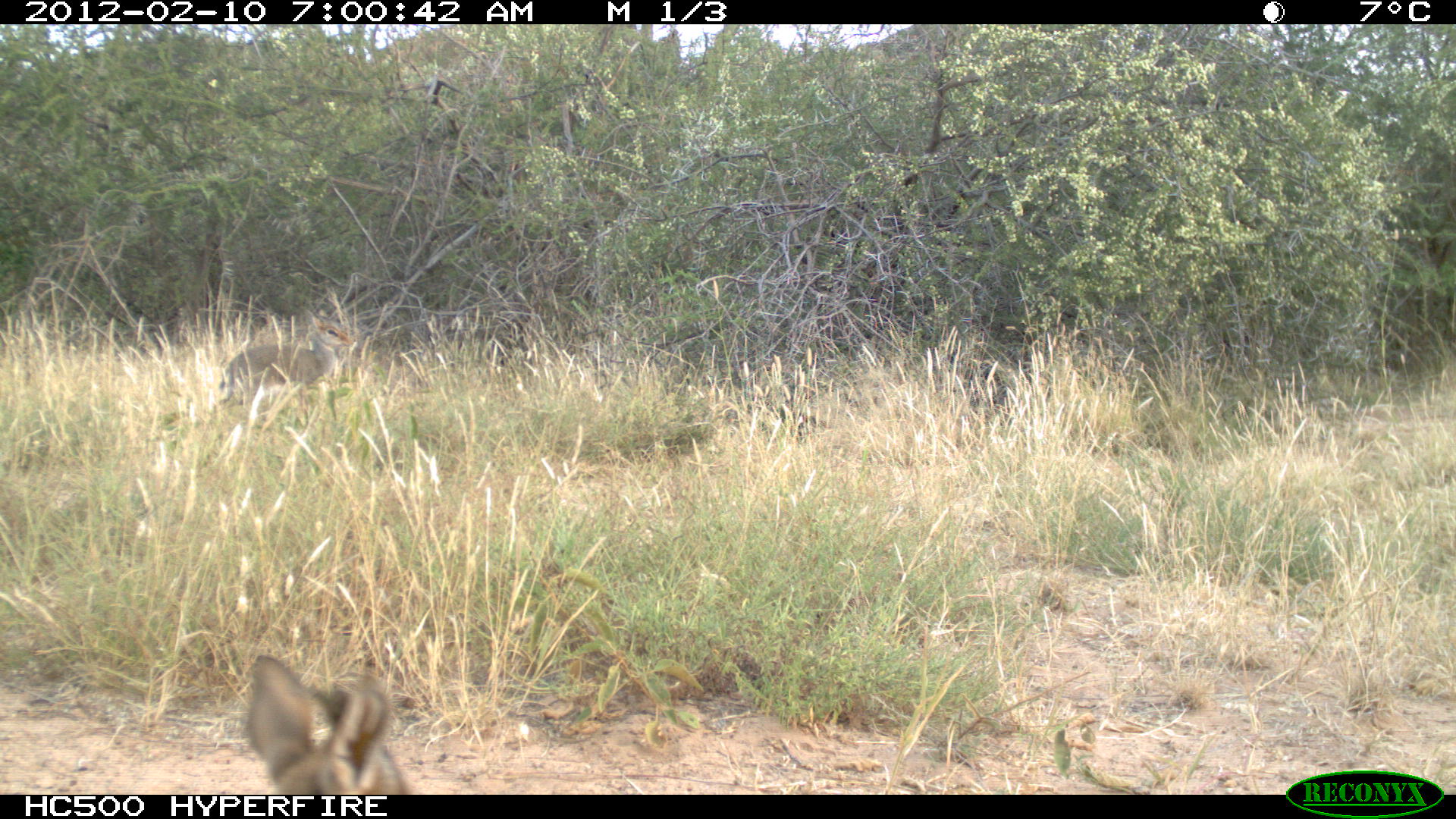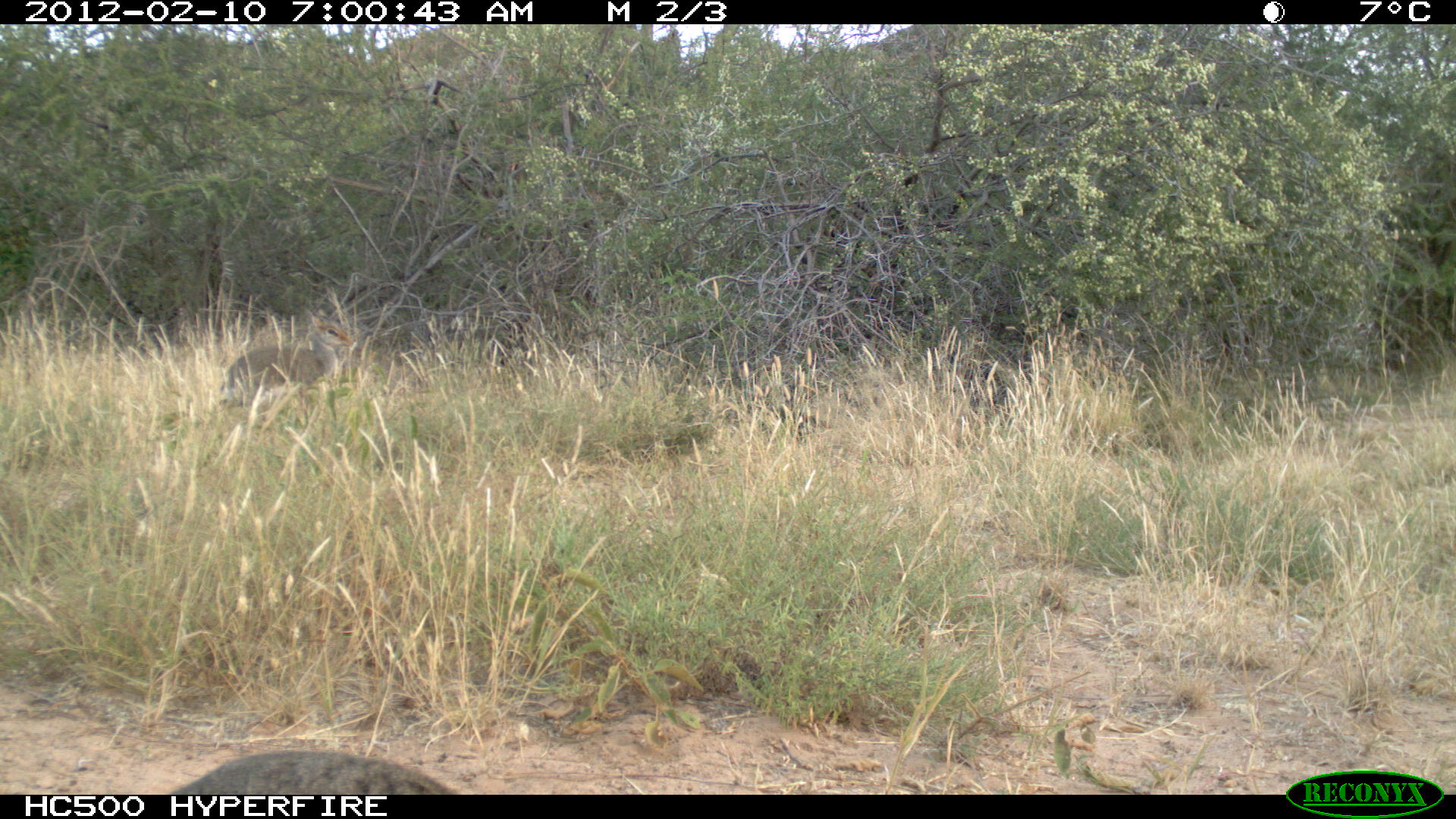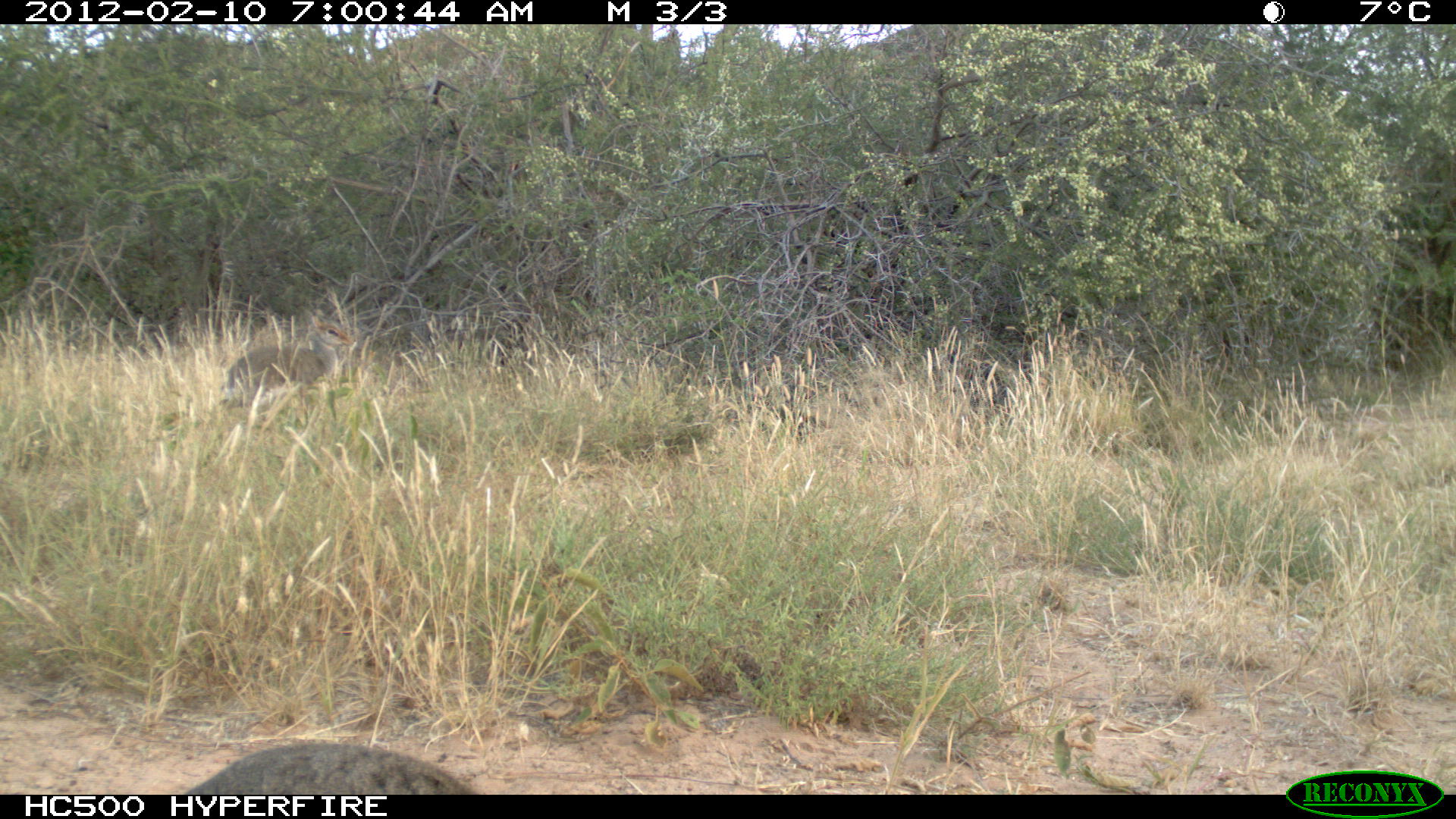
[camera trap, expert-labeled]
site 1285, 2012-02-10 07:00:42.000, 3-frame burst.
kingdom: Animalia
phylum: Chordata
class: Mammalia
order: Artiodactyla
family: Bovidae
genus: Madoqua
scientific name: Madoqua guentheri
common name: günther's dik-dik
Madoqua guentheri (günther's dik-dik), count 2.